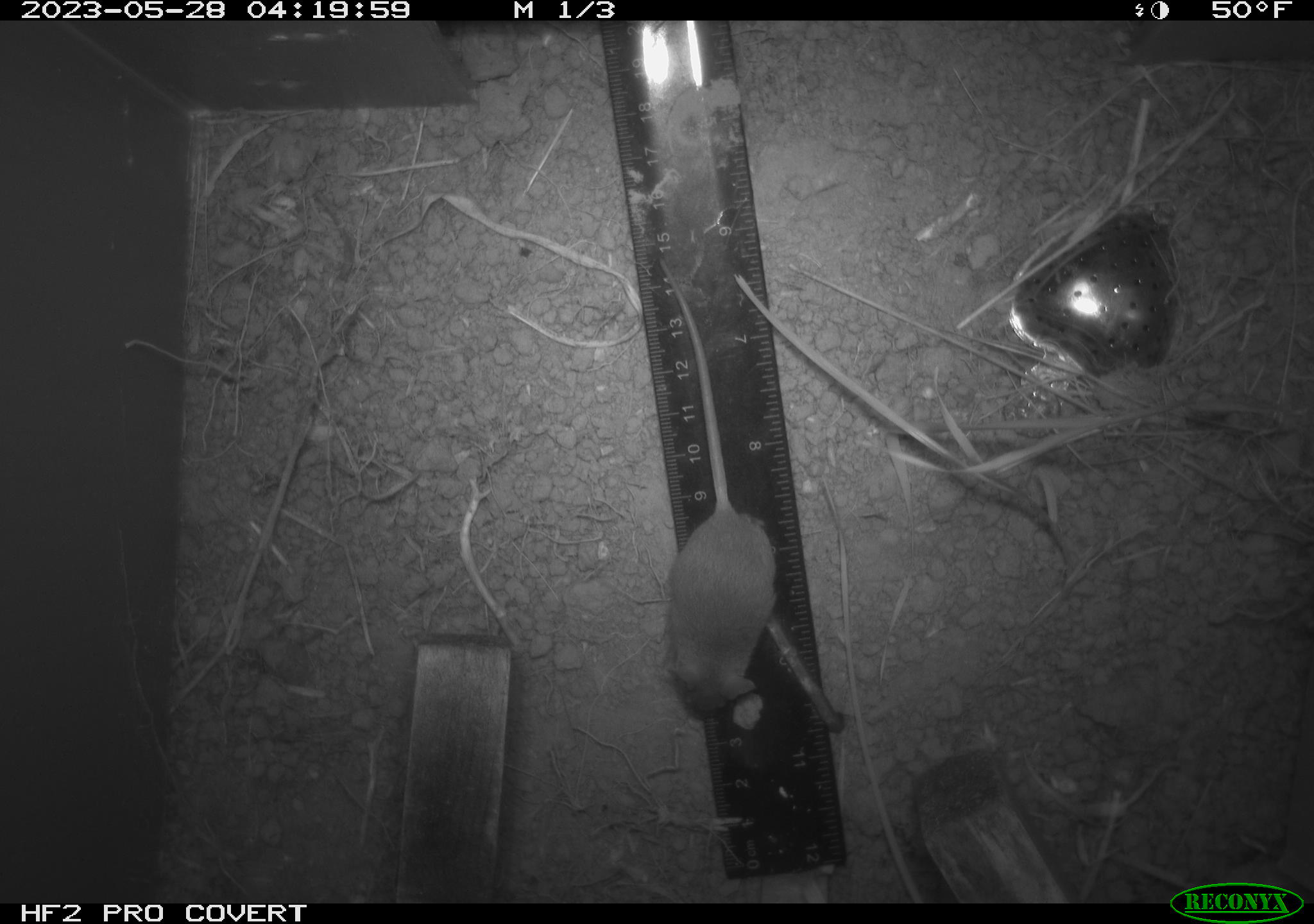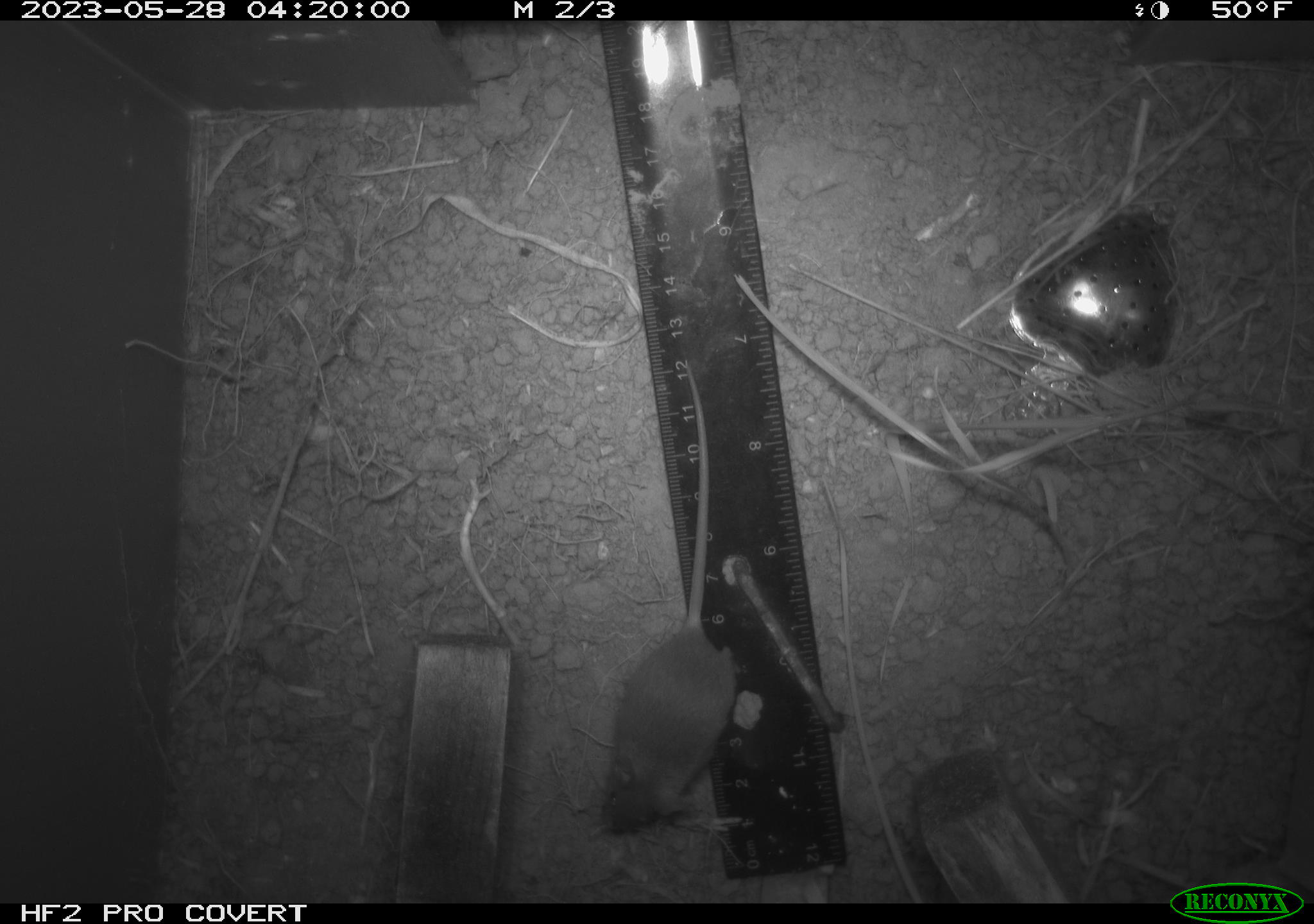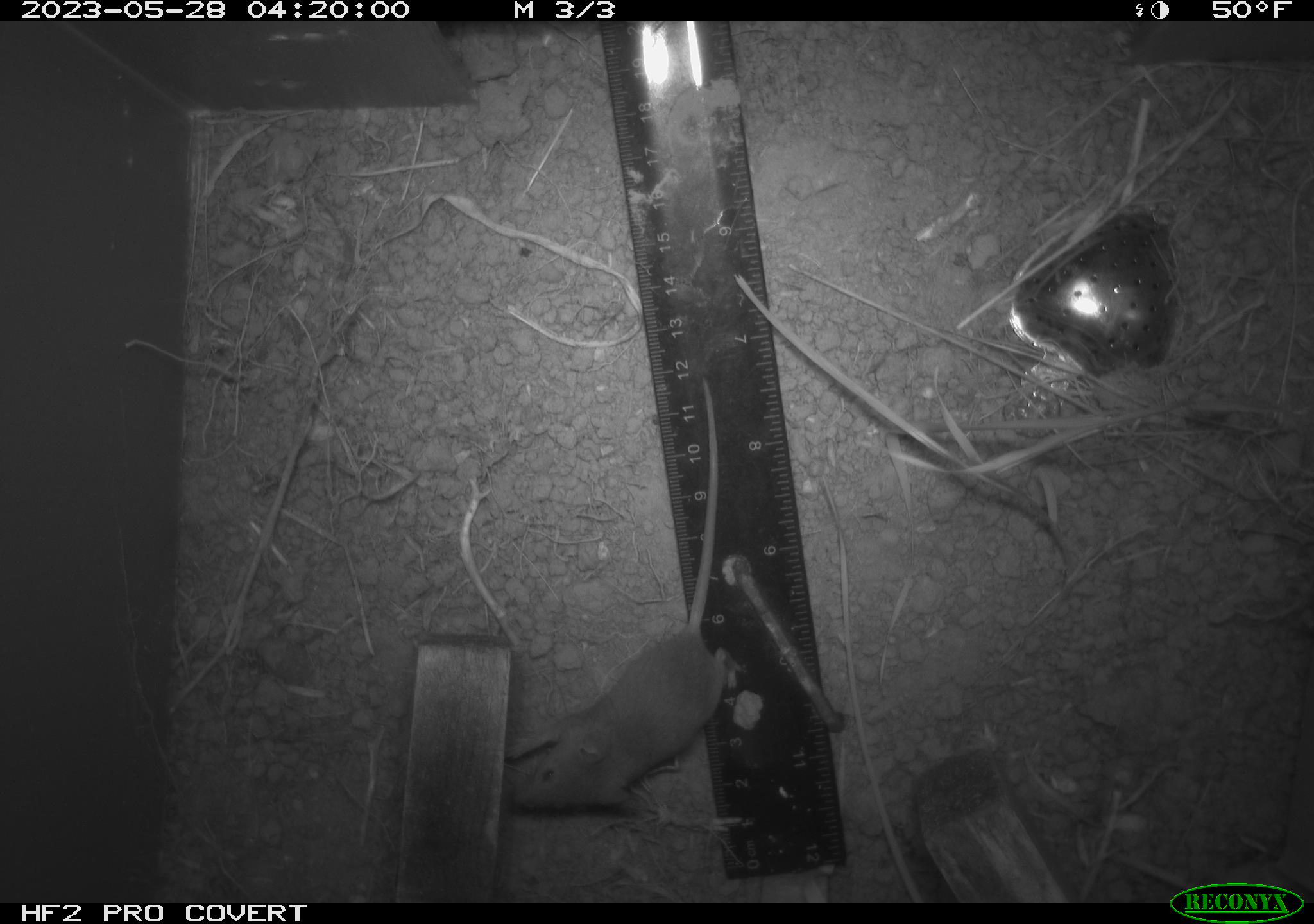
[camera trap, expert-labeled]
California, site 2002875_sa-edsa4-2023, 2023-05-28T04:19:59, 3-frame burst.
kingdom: Animalia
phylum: Chordata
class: Mammalia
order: Rodentia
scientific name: Rodentia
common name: mouse species